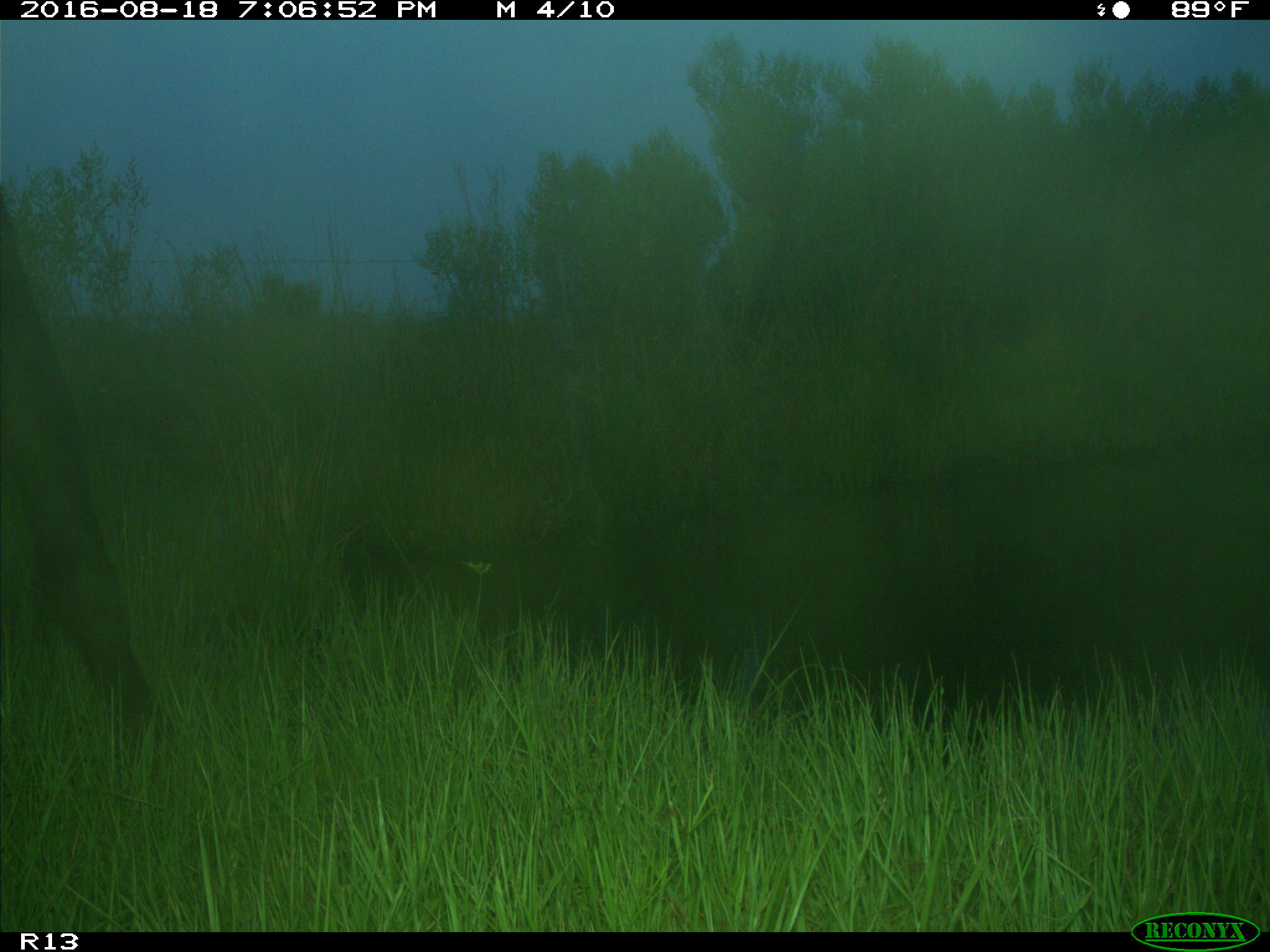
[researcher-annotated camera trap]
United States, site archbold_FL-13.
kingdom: Animalia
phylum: Chordata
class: Mammalia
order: Artiodactyla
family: Bovidae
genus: Bos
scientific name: Bos taurus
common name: domestic cow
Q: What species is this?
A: Bos taurus (domestic cow).